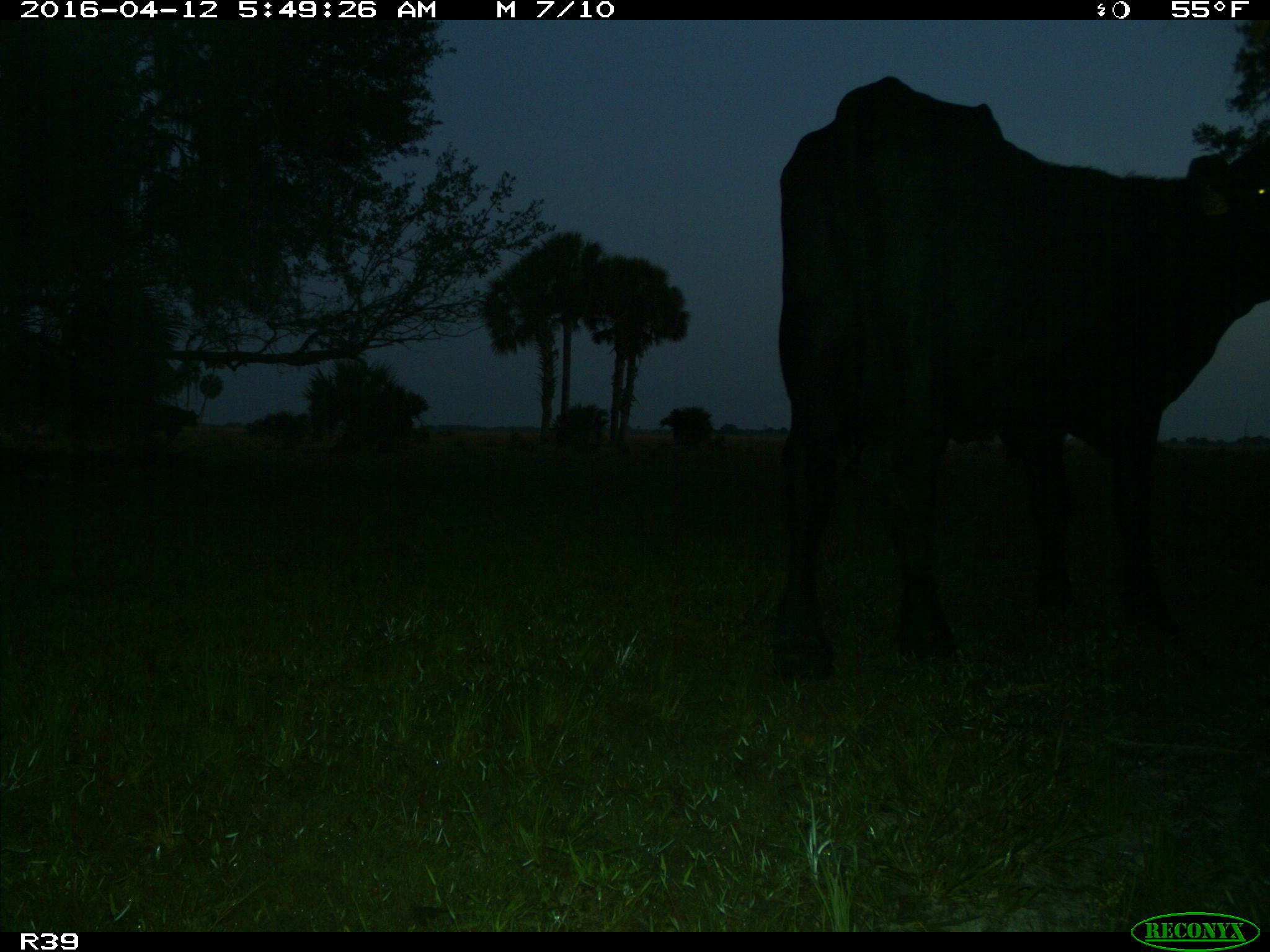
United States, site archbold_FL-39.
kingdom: Animalia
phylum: Chordata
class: Mammalia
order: Artiodactyla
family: Bovidae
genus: Bos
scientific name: Bos taurus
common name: domestic cow